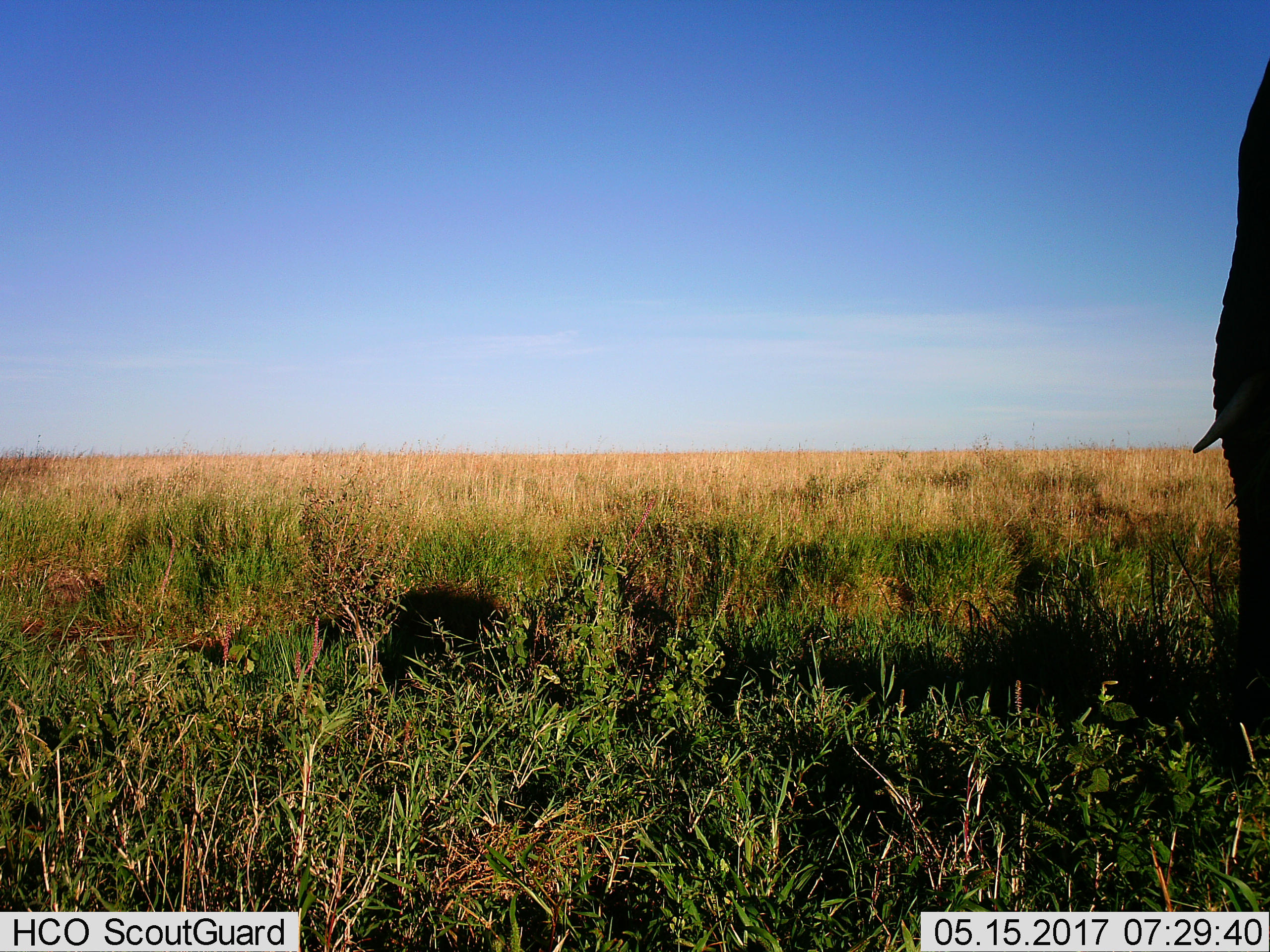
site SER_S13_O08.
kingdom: Animalia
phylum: Chordata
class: Mammalia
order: Proboscidea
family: Elephantidae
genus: Loxodonta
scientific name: Loxodonta africana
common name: african bush elephant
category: elephant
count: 1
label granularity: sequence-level